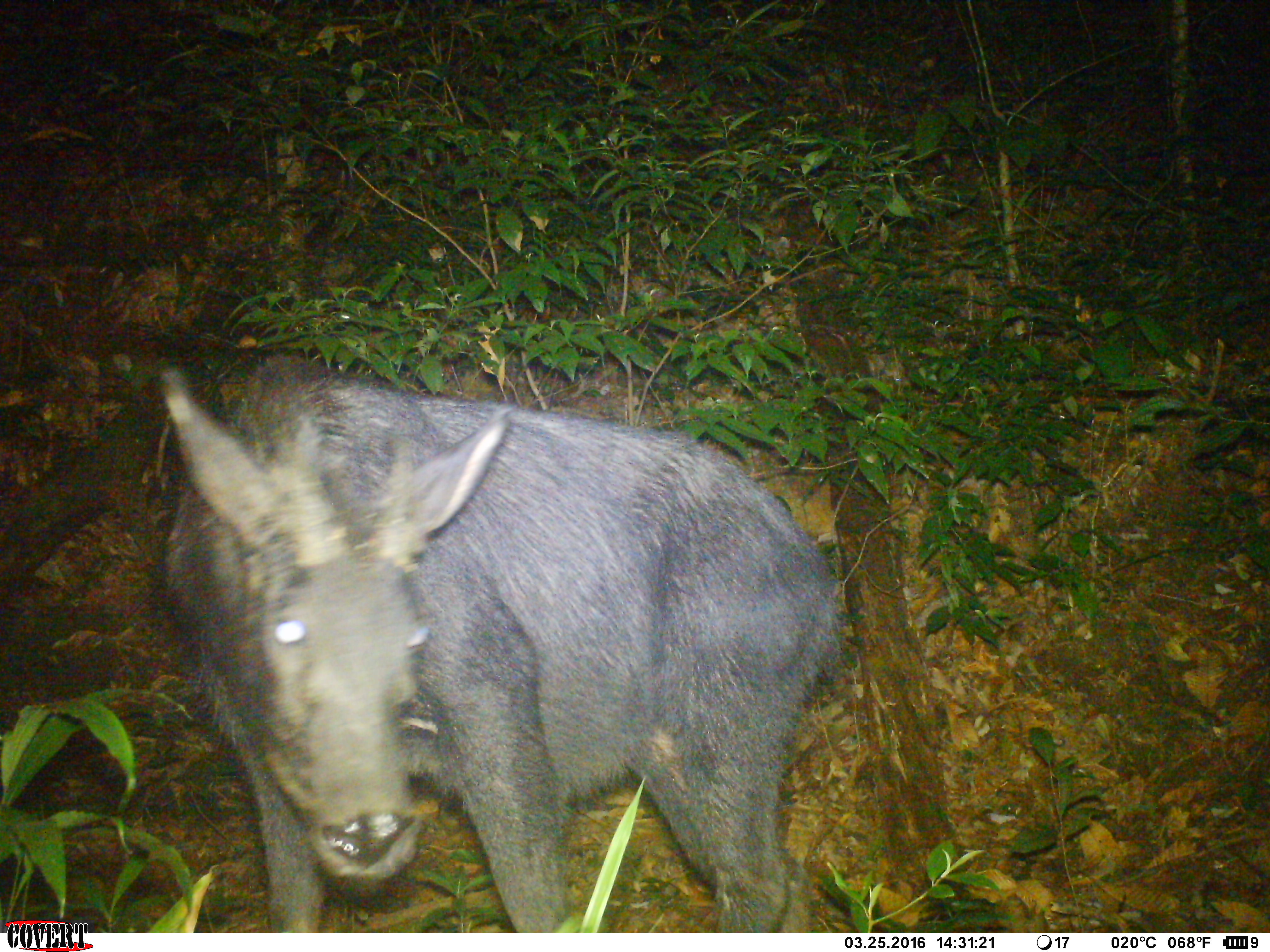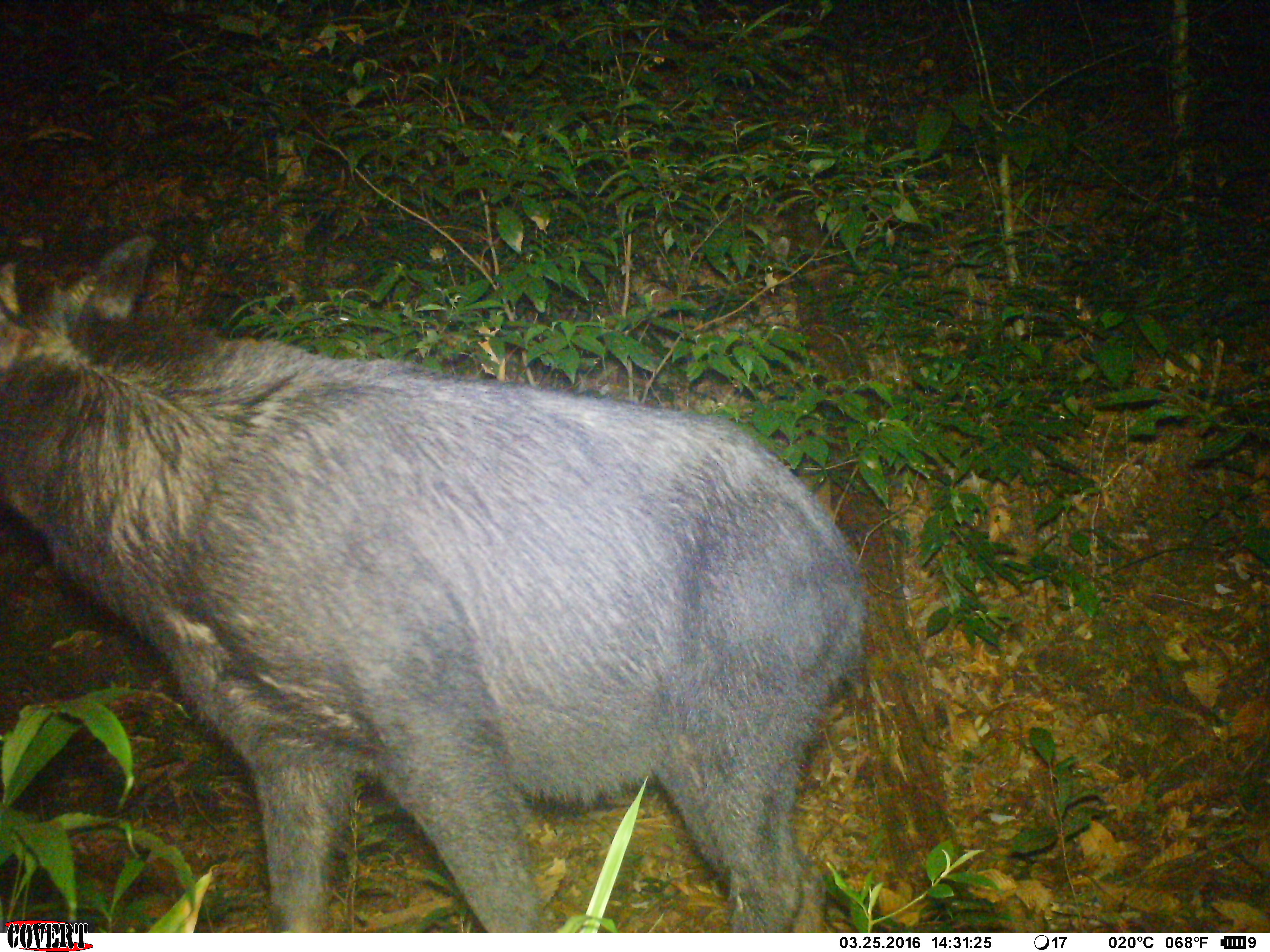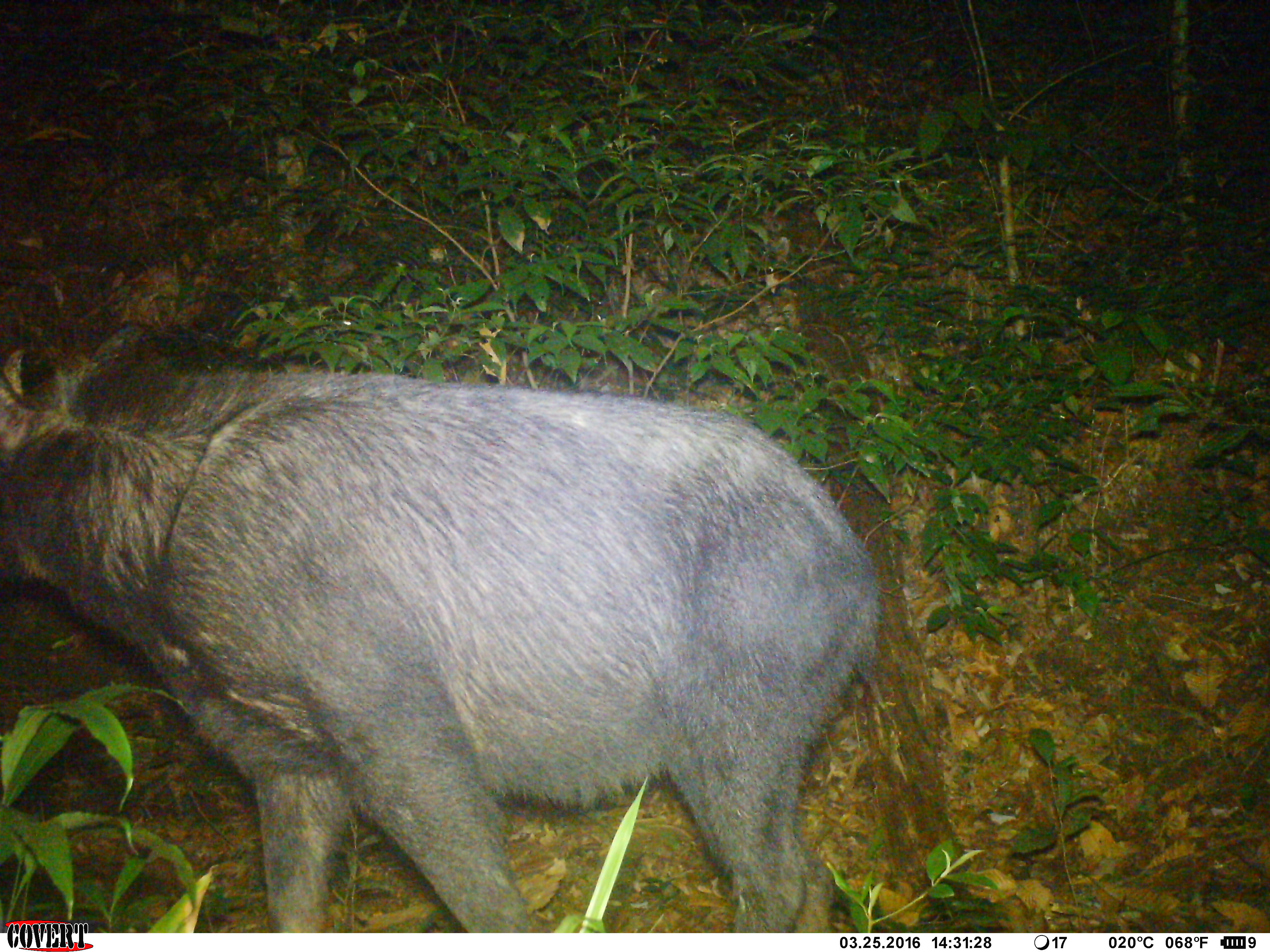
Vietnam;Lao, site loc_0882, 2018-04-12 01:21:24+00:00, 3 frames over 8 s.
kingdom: Animalia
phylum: Chordata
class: Mammalia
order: Artiodactyla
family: Bovidae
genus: Capricornis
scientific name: Capricornis sumatraensis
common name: chinese serow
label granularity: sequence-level